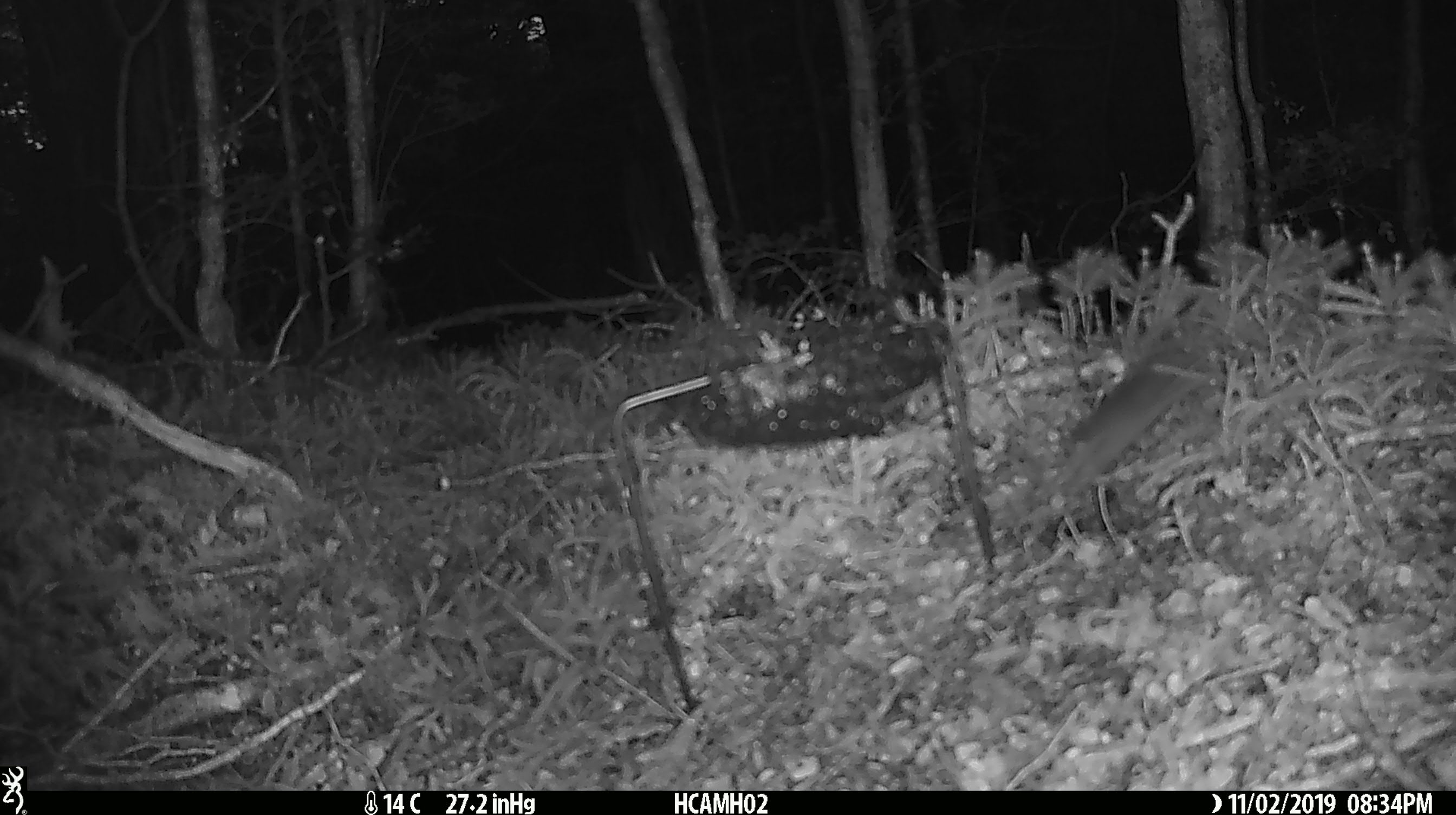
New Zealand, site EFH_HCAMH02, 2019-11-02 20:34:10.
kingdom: Animalia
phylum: Chordata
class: Mammalia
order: Rodentia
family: Muridae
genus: Mus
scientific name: Mus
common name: mouse